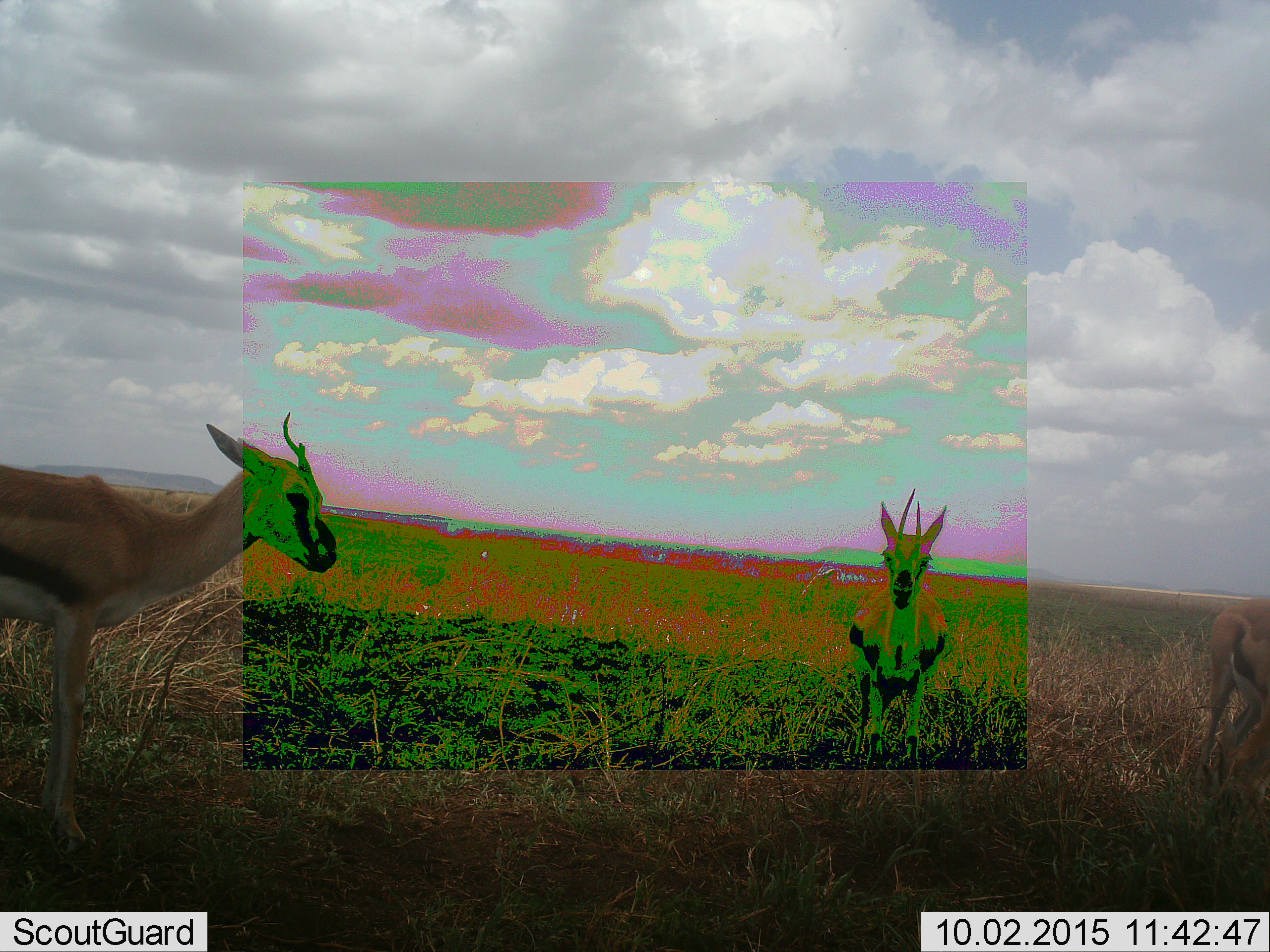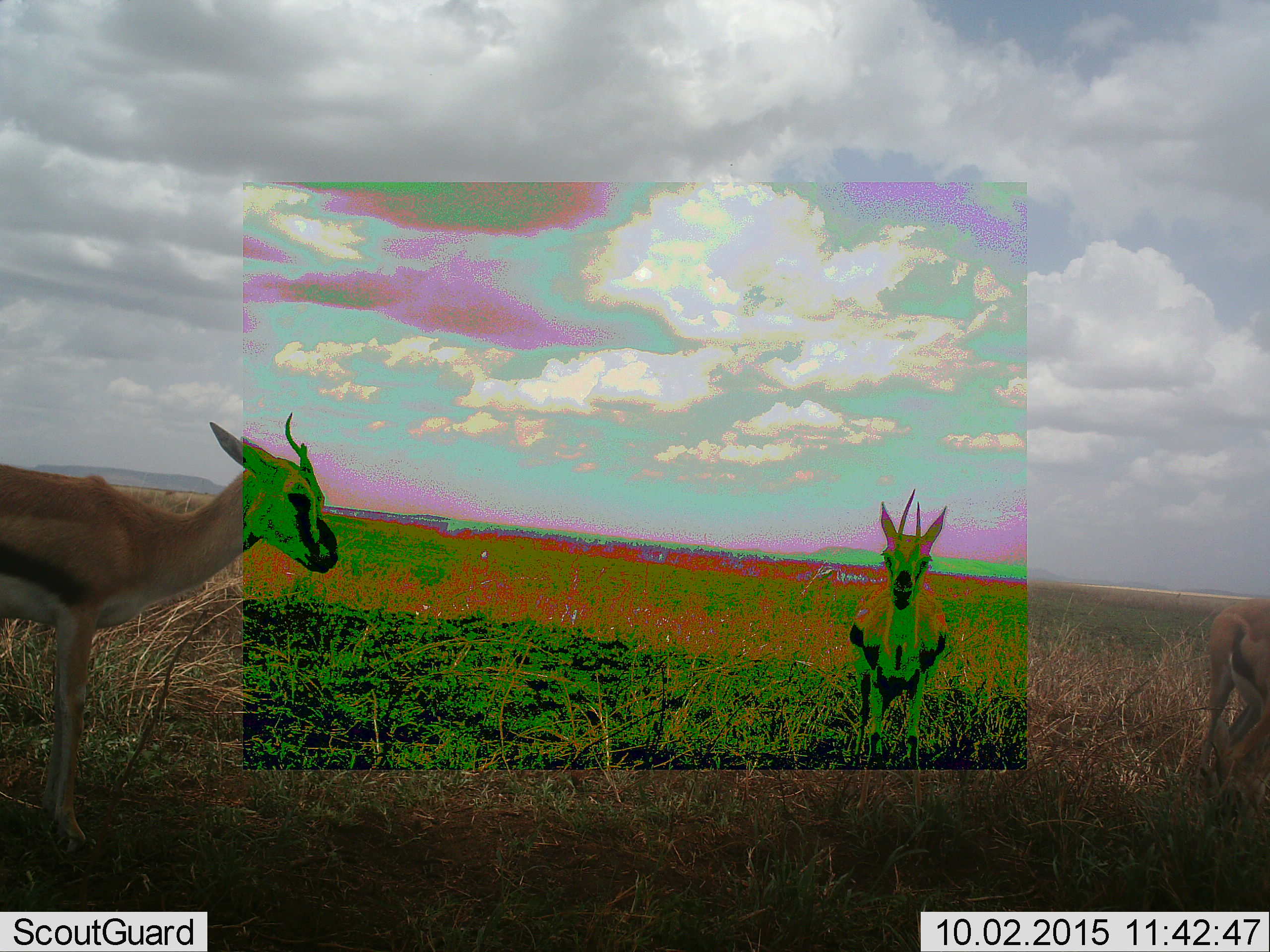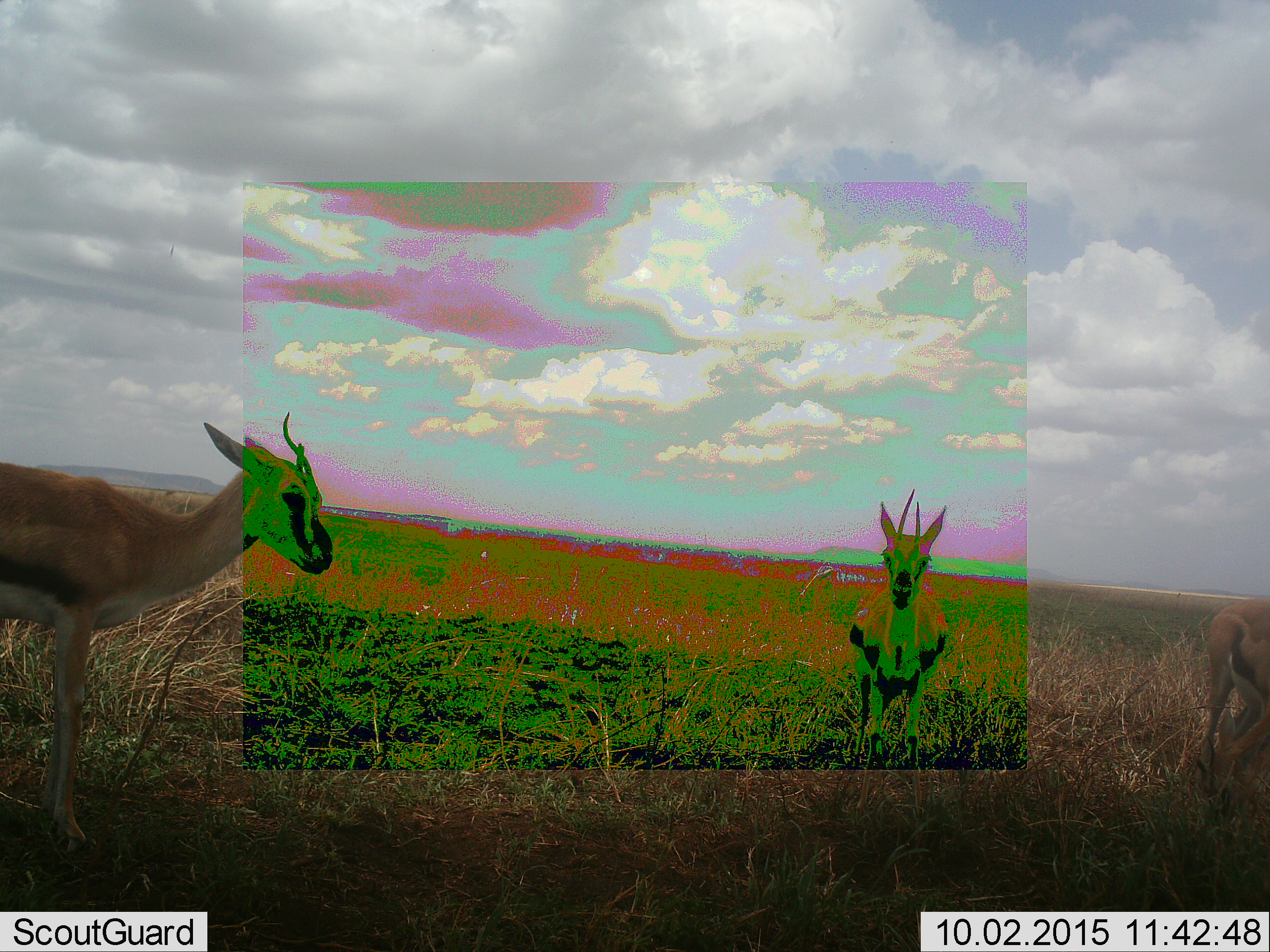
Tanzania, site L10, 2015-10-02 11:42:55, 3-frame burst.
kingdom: Animalia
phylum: Chordata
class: Mammalia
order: Artiodactyla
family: Bovidae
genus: Eudorcas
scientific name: Eudorcas thomsonii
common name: thomson's gazelle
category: gazellethomsons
Gazellethomsons (thomson's gazelle) (Eudorcas thomsonii), count 3. Behavior (volunteer vote fractions): standing 89%, resting 0%, moving 11%, interacting 0%. Young present (vote fraction): 0%. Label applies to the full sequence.